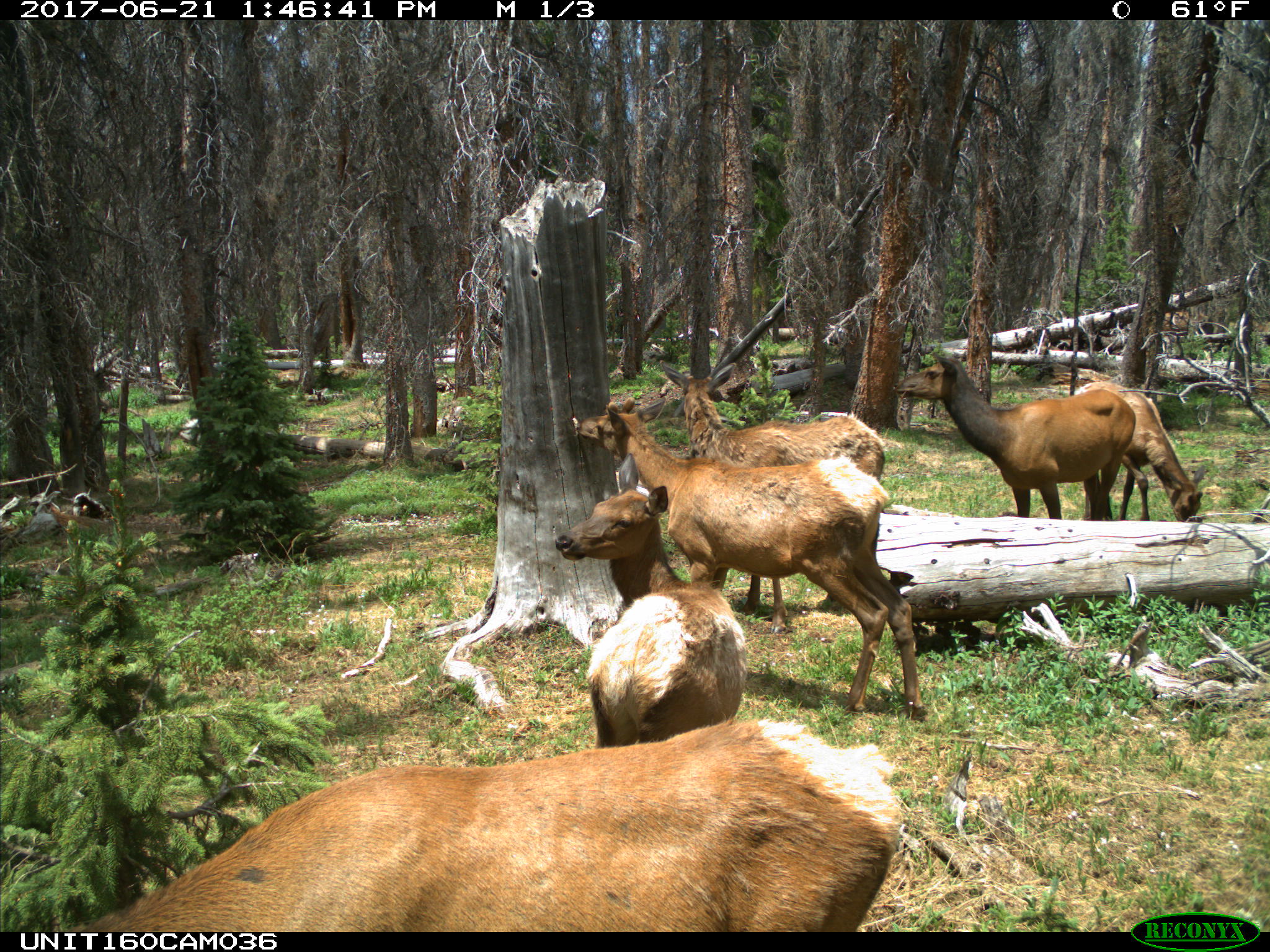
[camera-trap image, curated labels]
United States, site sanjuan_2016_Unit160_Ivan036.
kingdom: Animalia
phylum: Chordata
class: Mammalia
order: Artiodactyla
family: Cervidae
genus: Cervus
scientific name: Cervus elaphus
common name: red deer